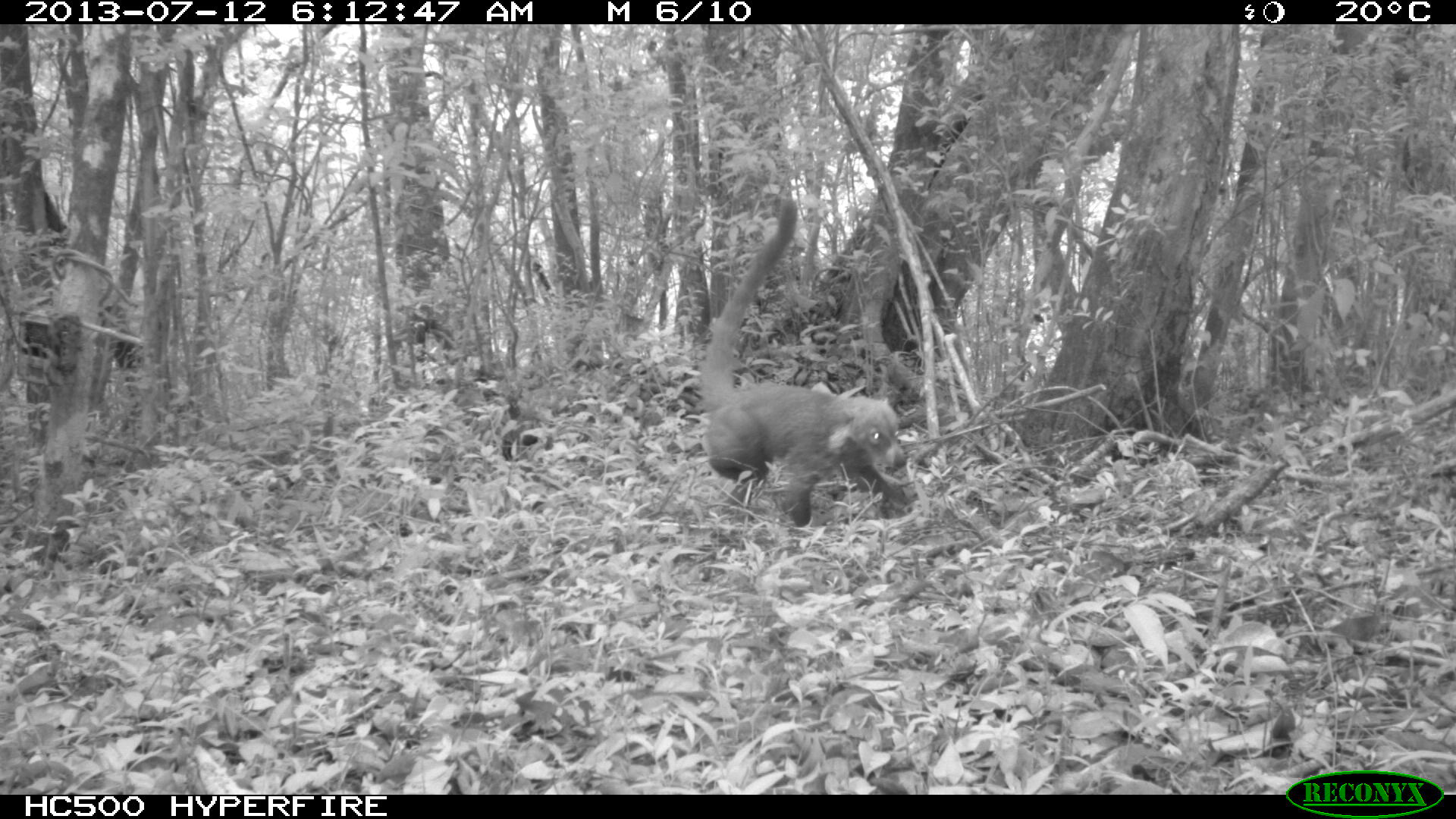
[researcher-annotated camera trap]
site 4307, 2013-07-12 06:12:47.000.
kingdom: Animalia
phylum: Chordata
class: Mammalia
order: Carnivora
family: Procyonidae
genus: Nasua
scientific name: Nasua narica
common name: white-nosed coati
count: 1